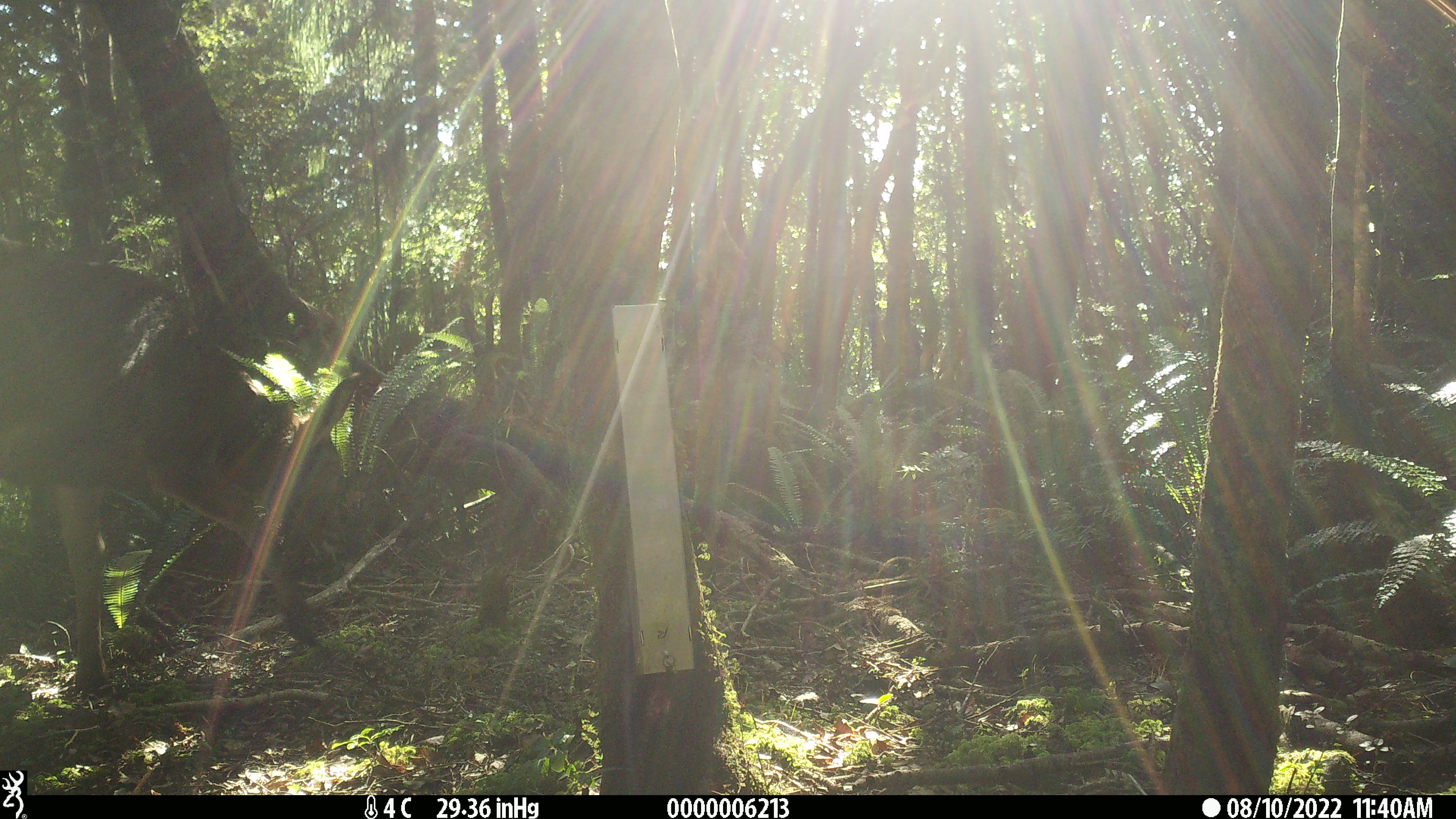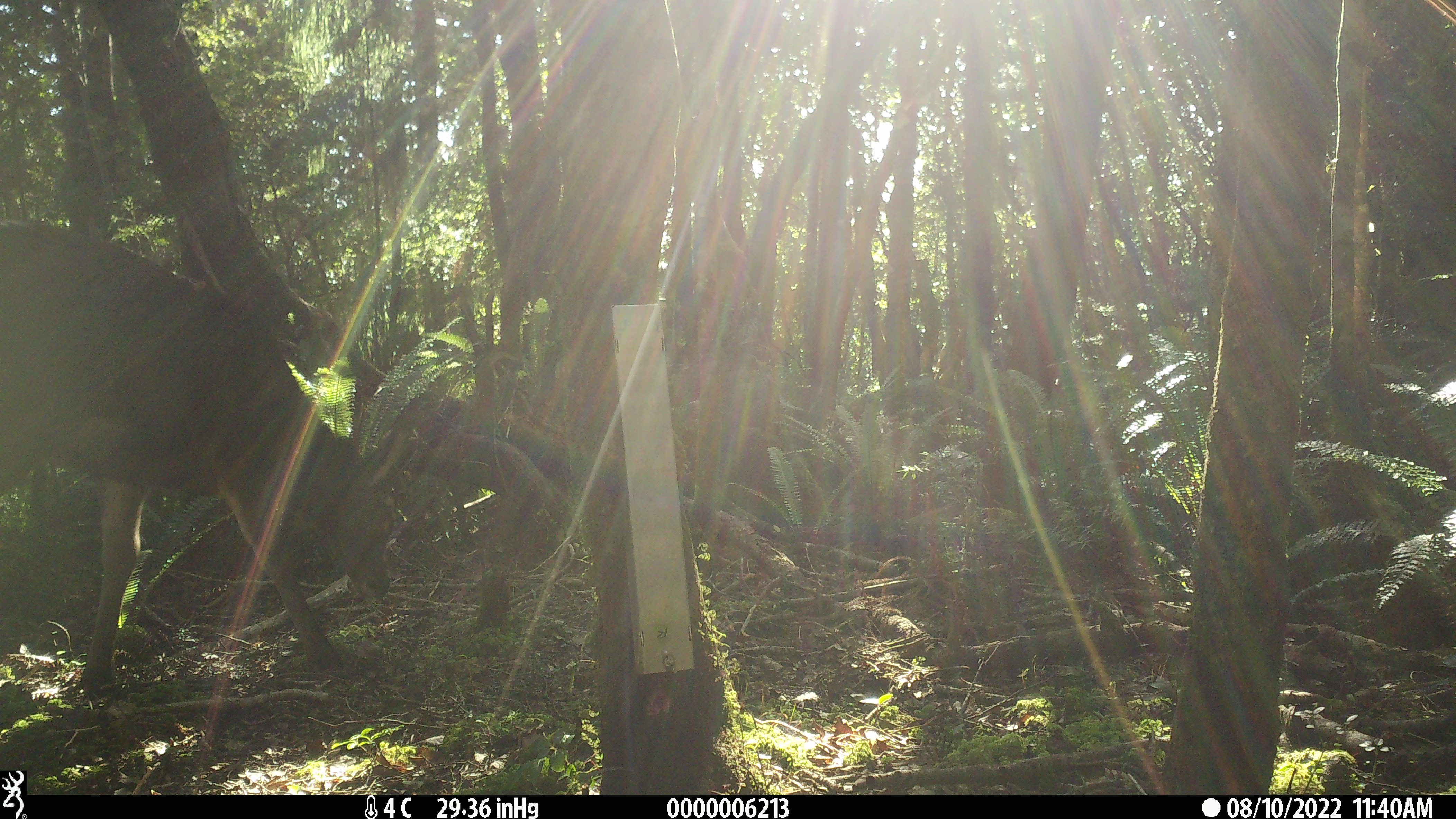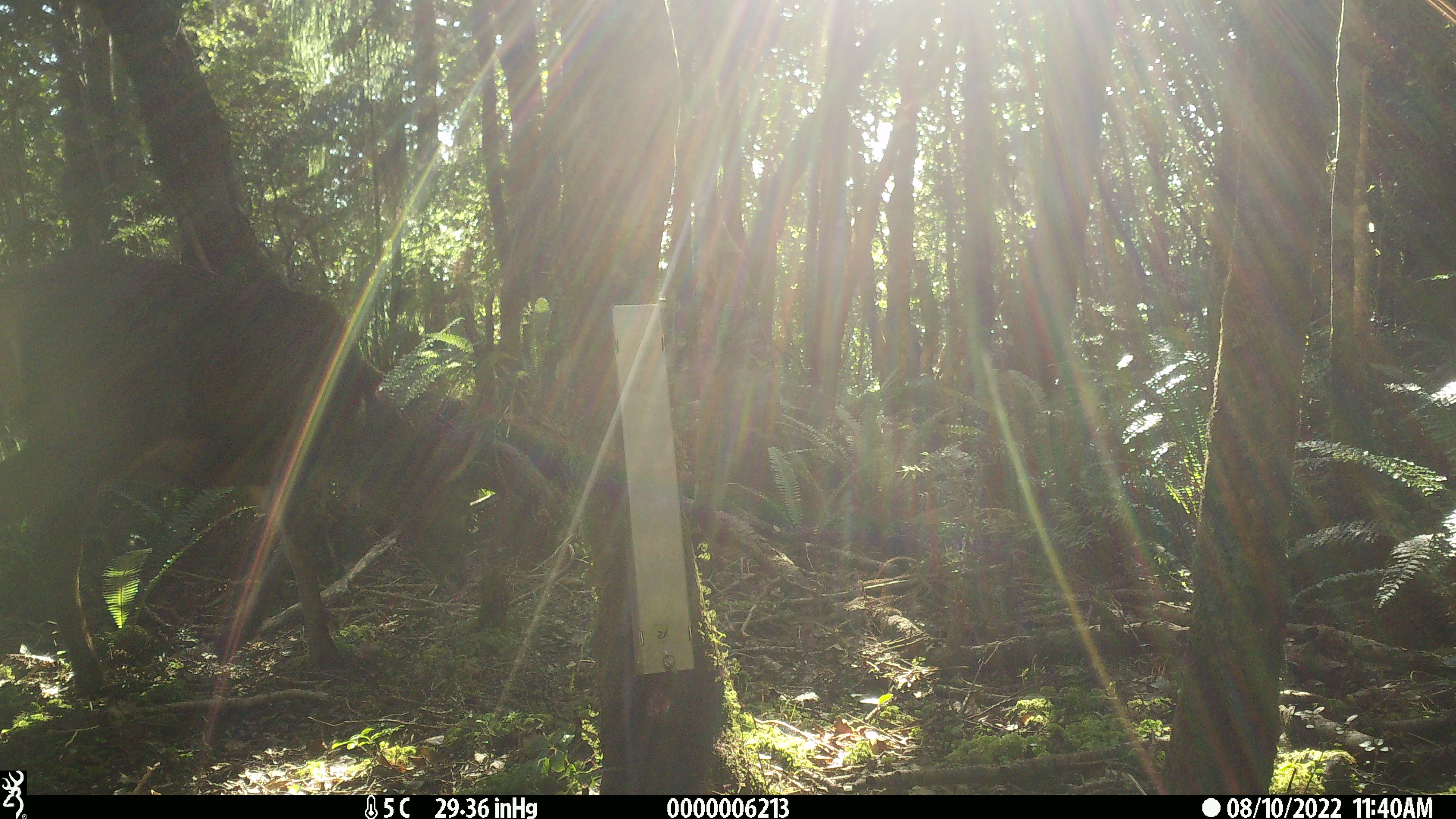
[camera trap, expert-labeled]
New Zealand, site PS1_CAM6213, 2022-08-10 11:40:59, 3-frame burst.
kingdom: Animalia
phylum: Chordata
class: Mammalia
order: Artiodactyla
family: Cervidae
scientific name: Cervidae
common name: deer